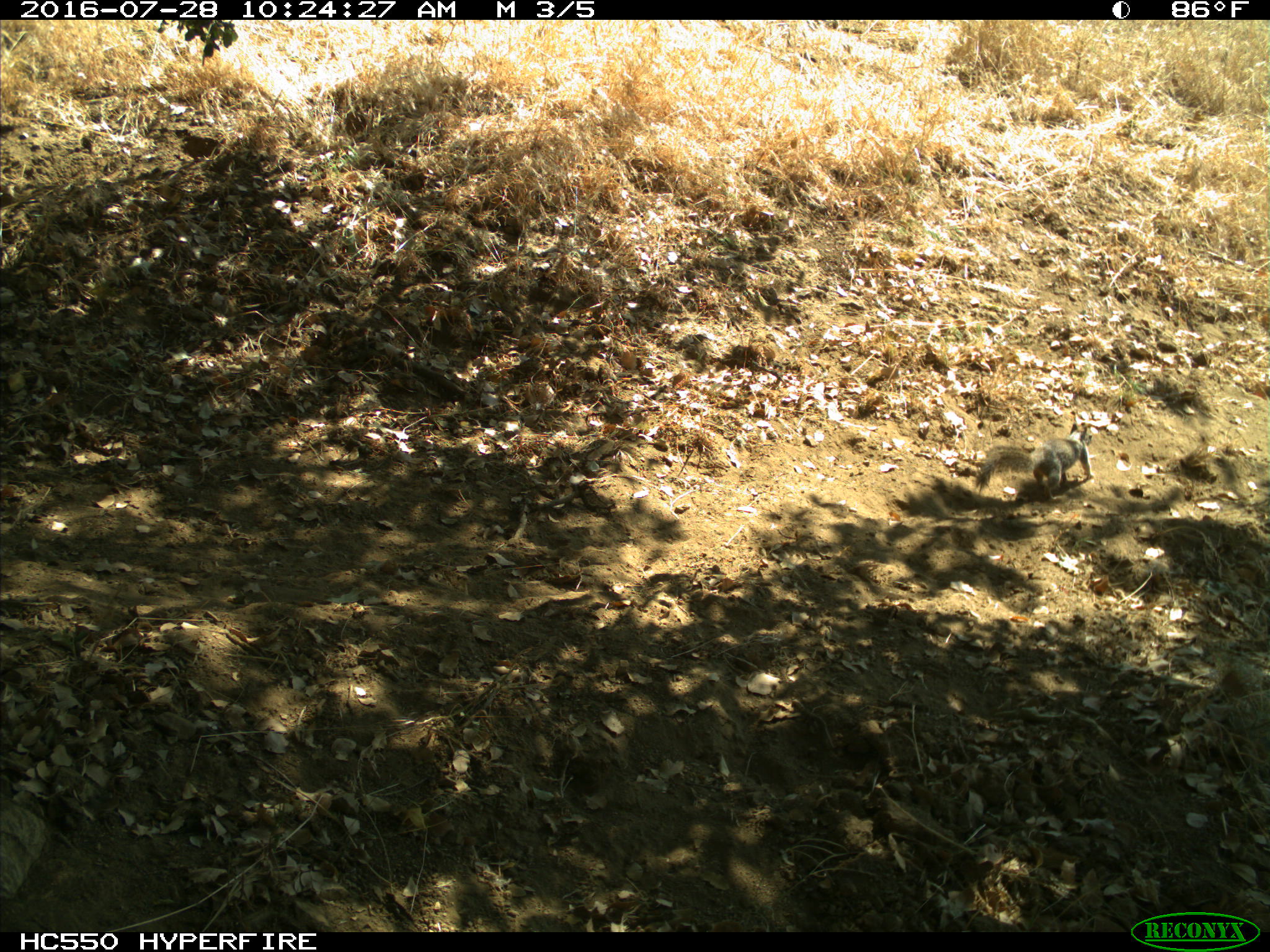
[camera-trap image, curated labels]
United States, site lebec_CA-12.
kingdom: Animalia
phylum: Chordata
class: Mammalia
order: Rodentia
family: Sciuridae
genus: Otospermophilus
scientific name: Otospermophilus beecheyi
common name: california ground squirrel